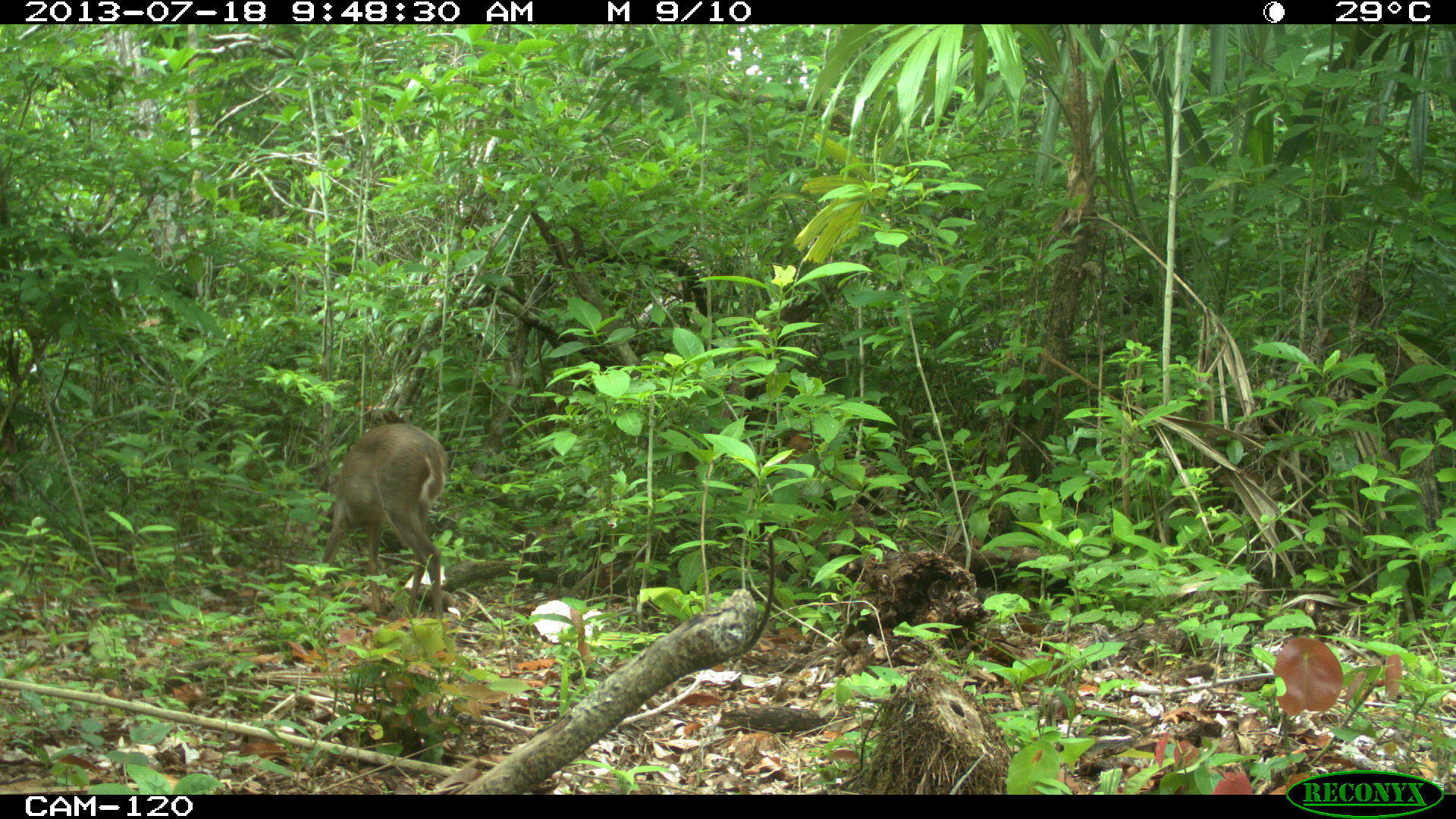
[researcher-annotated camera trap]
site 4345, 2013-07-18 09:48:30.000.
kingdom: Animalia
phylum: Chordata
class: Mammalia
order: Artiodactyla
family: Cervidae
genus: Odocoileus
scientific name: Odocoileus virginianus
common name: white-tailed deer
Odocoileus virginianus (white-tailed deer), count 1, sex female.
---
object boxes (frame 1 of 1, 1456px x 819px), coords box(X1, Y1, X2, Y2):
odocoileus virginianus: box(303, 408, 448, 617)